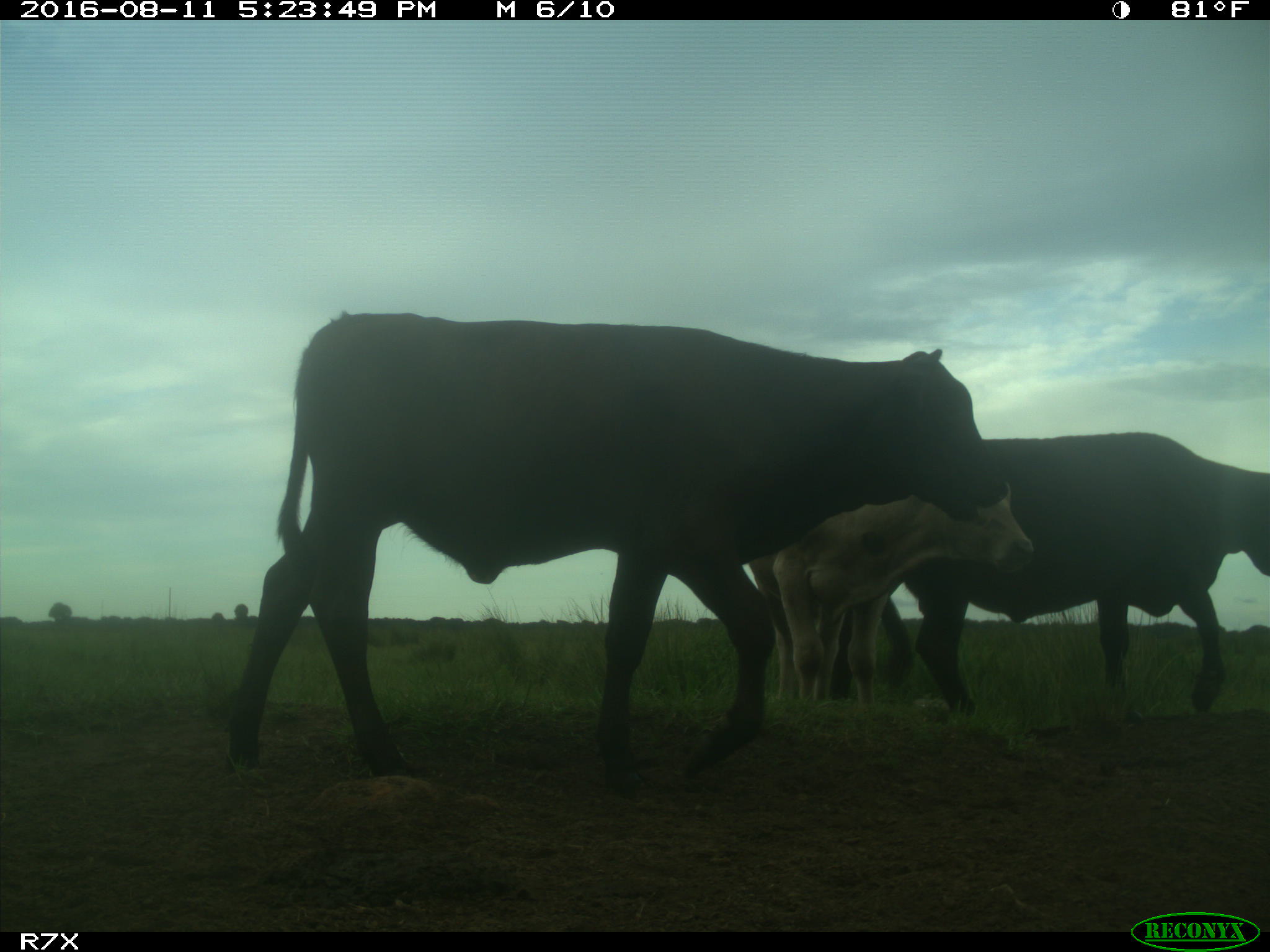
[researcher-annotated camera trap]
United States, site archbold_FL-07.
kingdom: Animalia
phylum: Chordata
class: Mammalia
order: Artiodactyla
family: Bovidae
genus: Bos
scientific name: Bos taurus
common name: domestic cow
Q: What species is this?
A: Bos taurus (domestic cow).